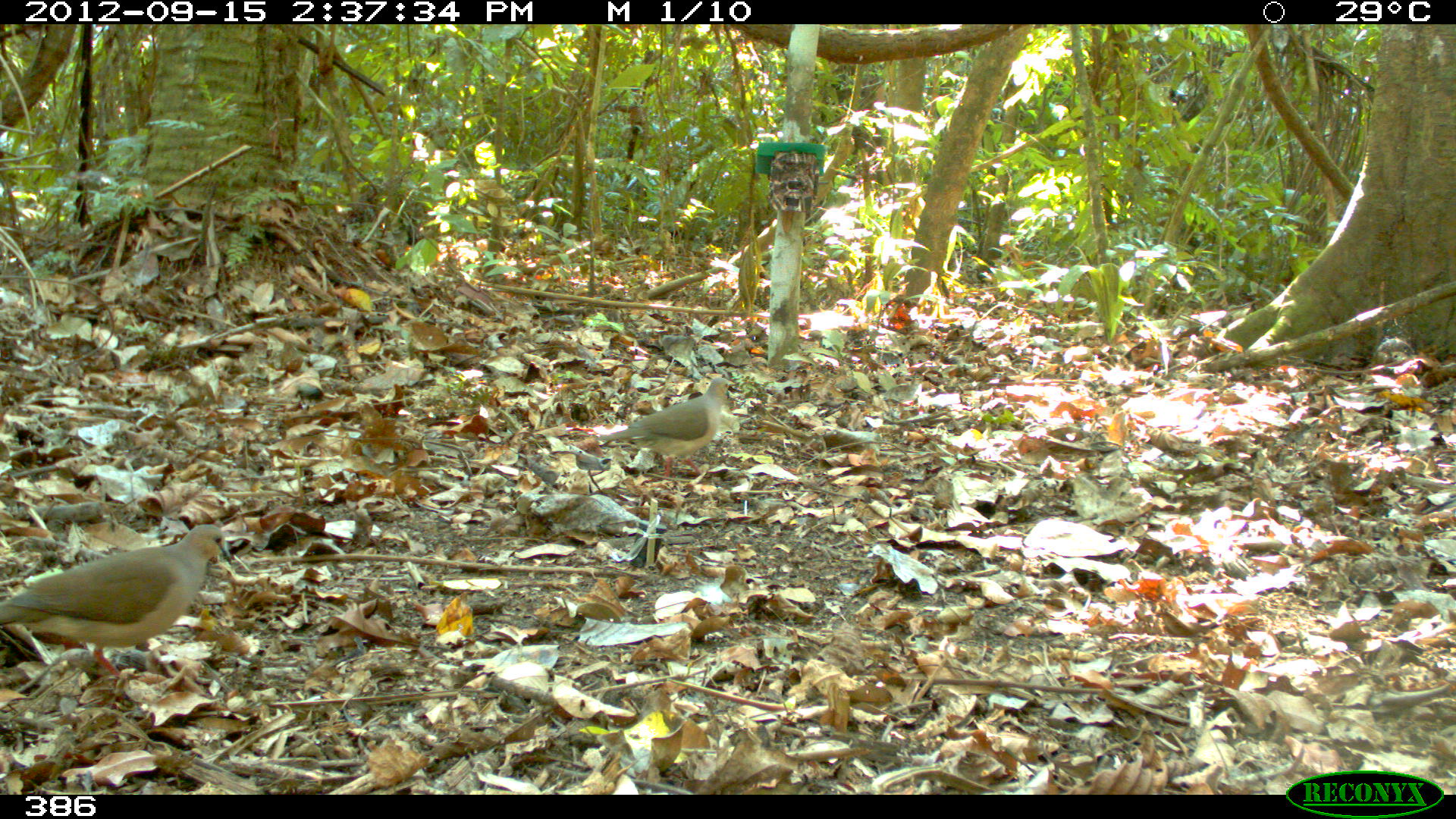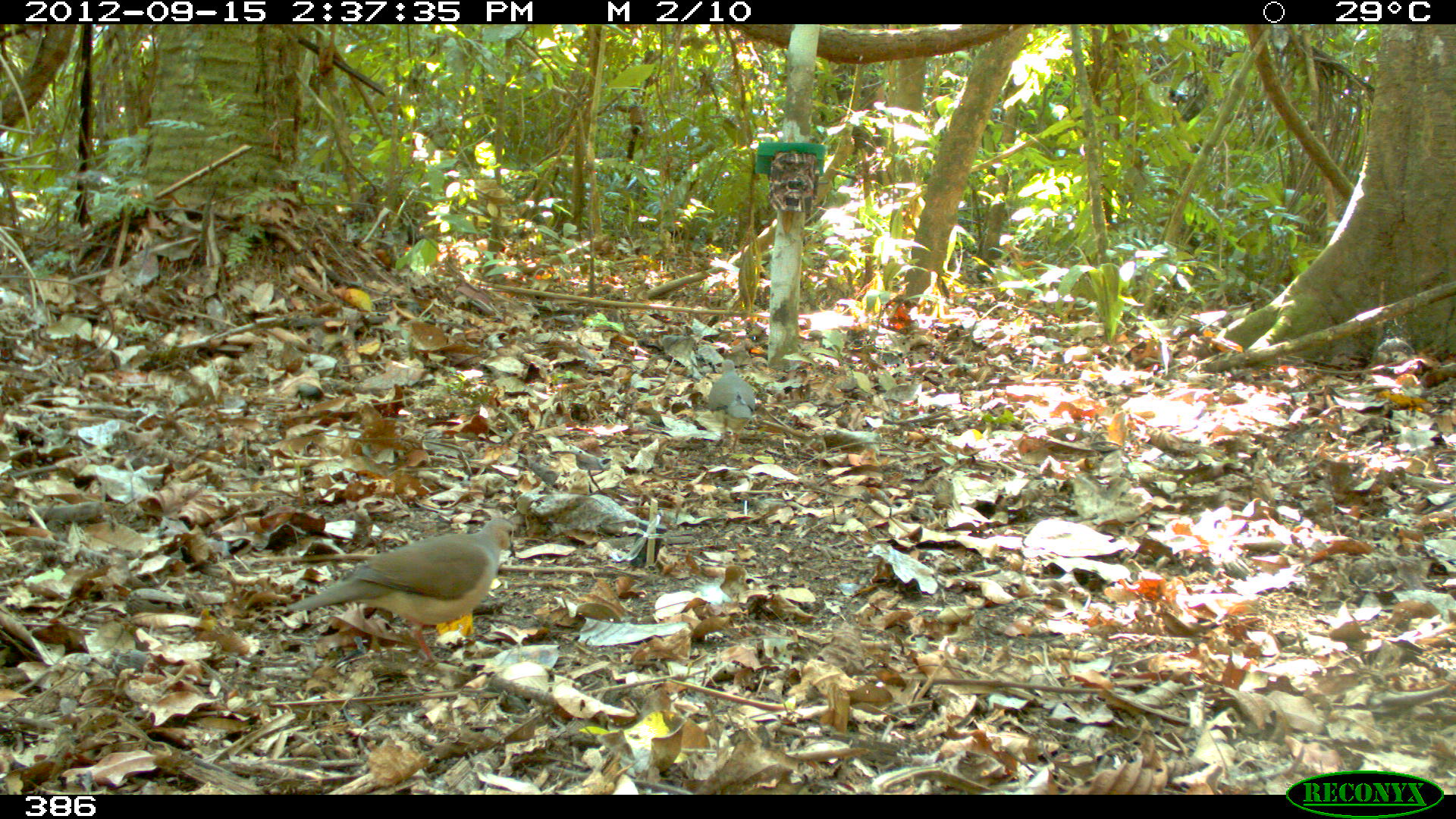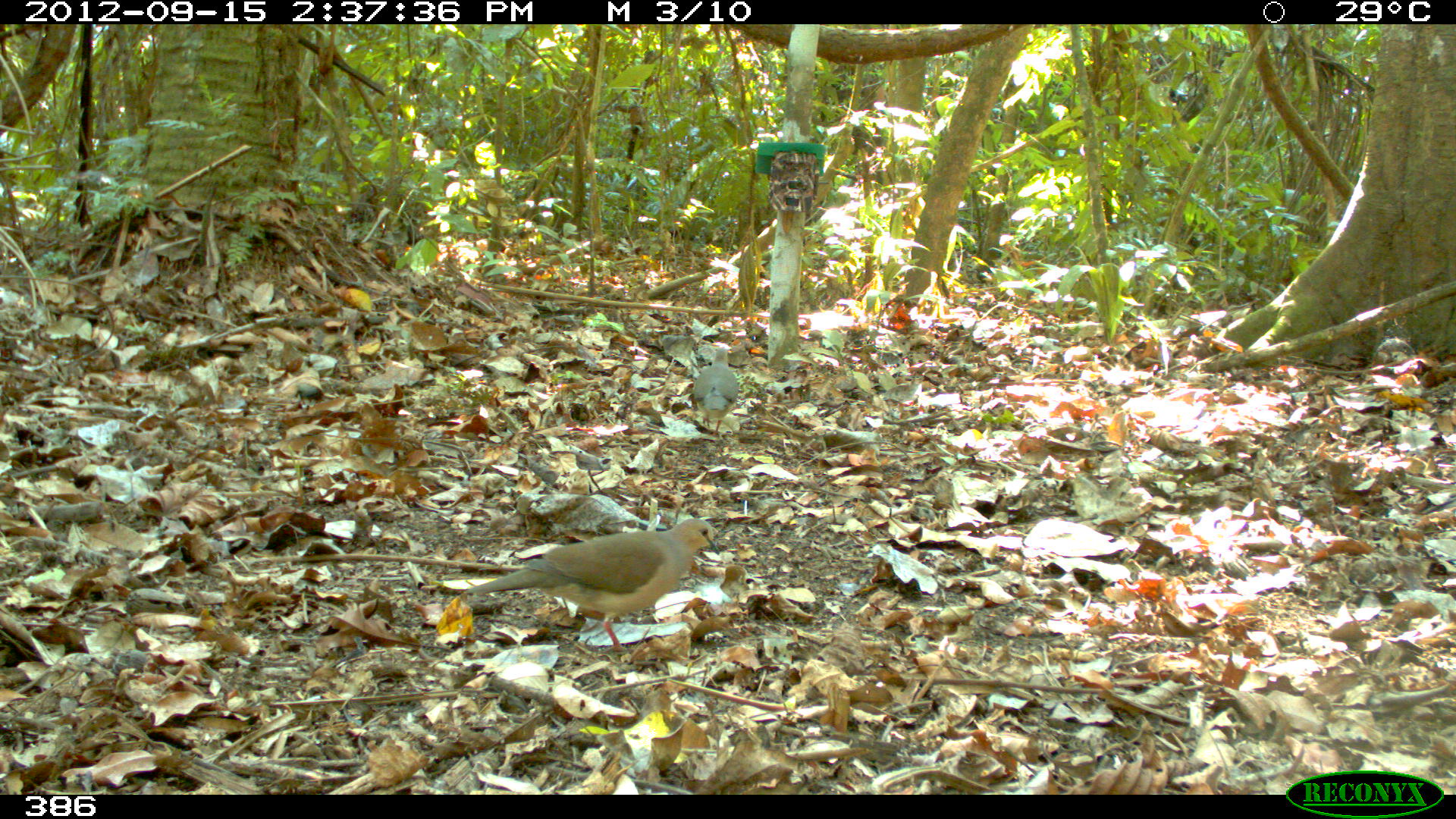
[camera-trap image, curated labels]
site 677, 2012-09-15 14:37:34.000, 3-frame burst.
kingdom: Animalia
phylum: Chordata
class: Aves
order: Columbiformes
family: Columbidae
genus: Leptotila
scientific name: Leptotila rufaxilla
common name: gray-fronted dove